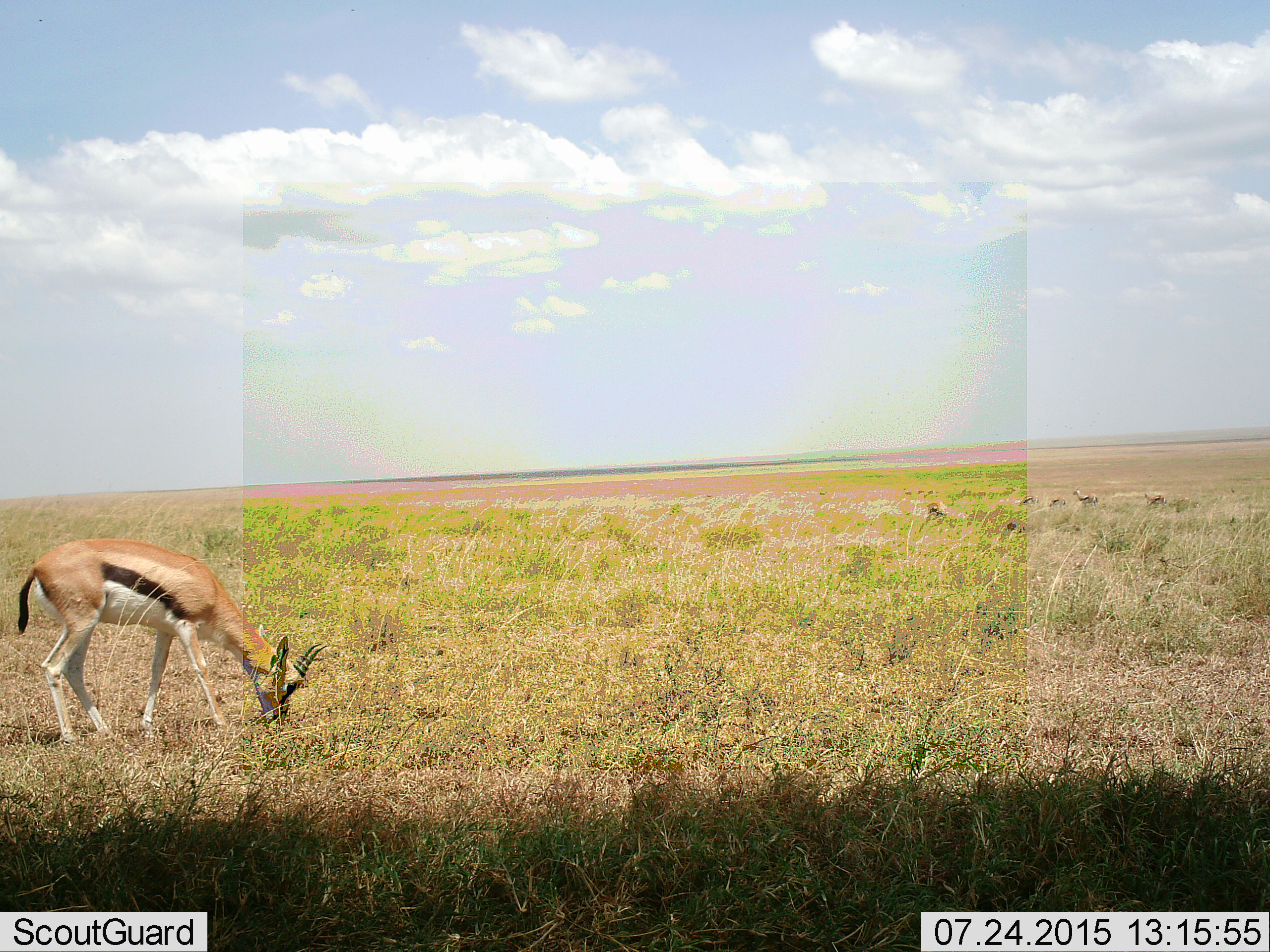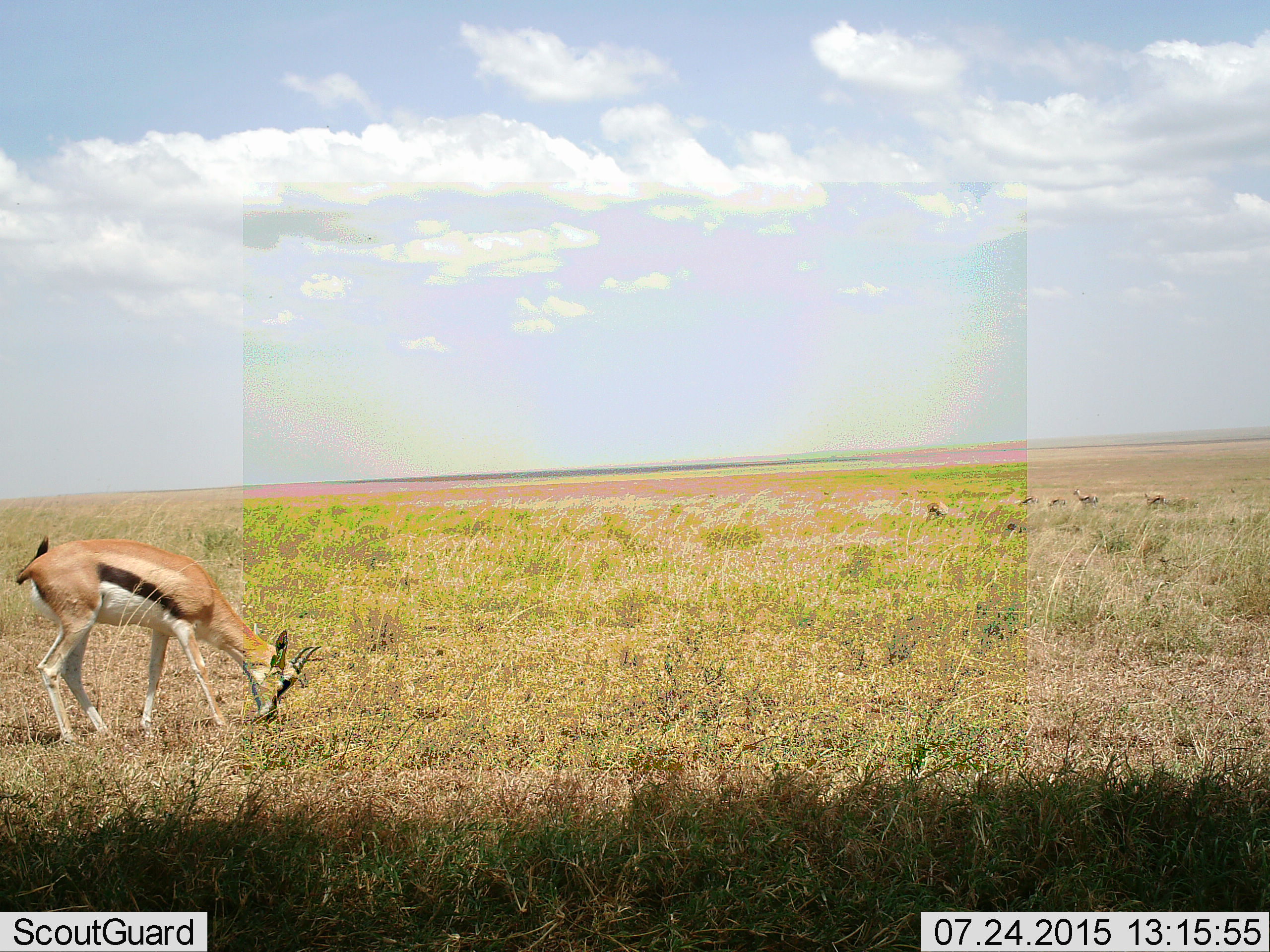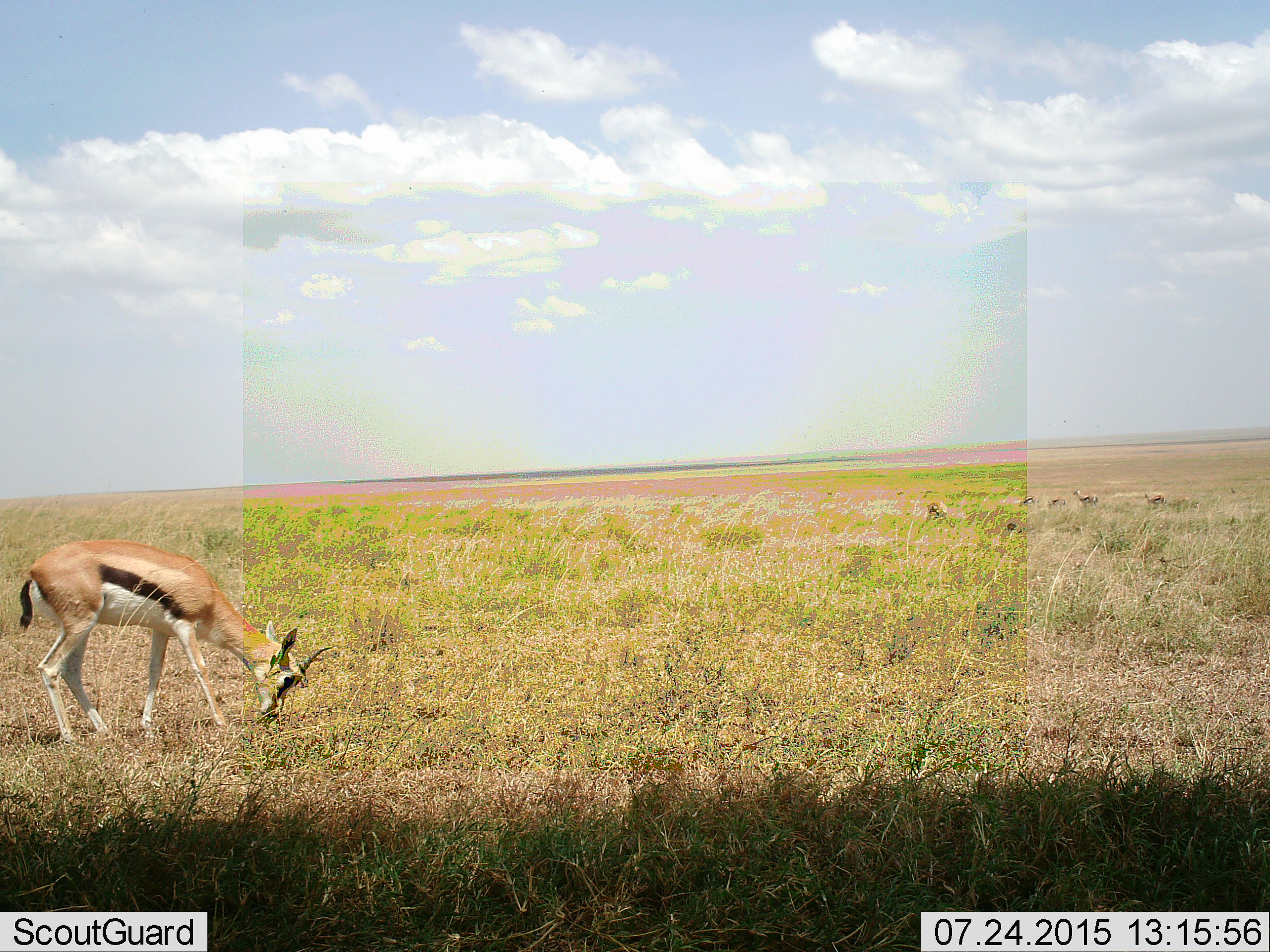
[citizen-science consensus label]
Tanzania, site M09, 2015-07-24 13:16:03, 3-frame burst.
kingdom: Animalia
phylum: Chordata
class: Mammalia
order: Artiodactyla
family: Bovidae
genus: Eudorcas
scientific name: Eudorcas thomsonii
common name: thomson's gazelle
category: gazellethomsons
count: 1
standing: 56%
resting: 0%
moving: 33%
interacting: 0%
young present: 0%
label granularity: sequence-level